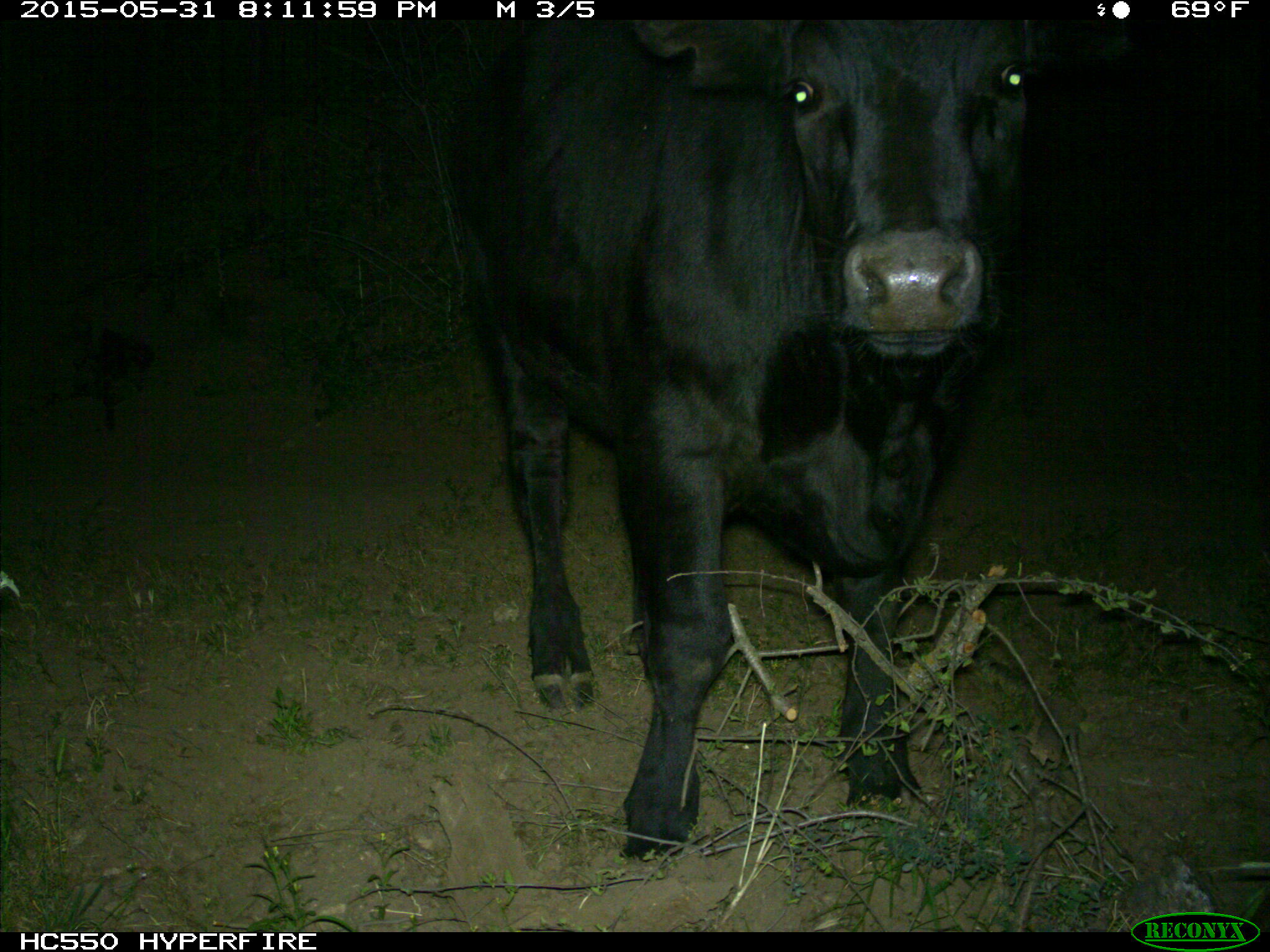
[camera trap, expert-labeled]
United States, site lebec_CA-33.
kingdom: Animalia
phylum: Chordata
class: Mammalia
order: Artiodactyla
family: Bovidae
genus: Bos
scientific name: Bos taurus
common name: domestic cow